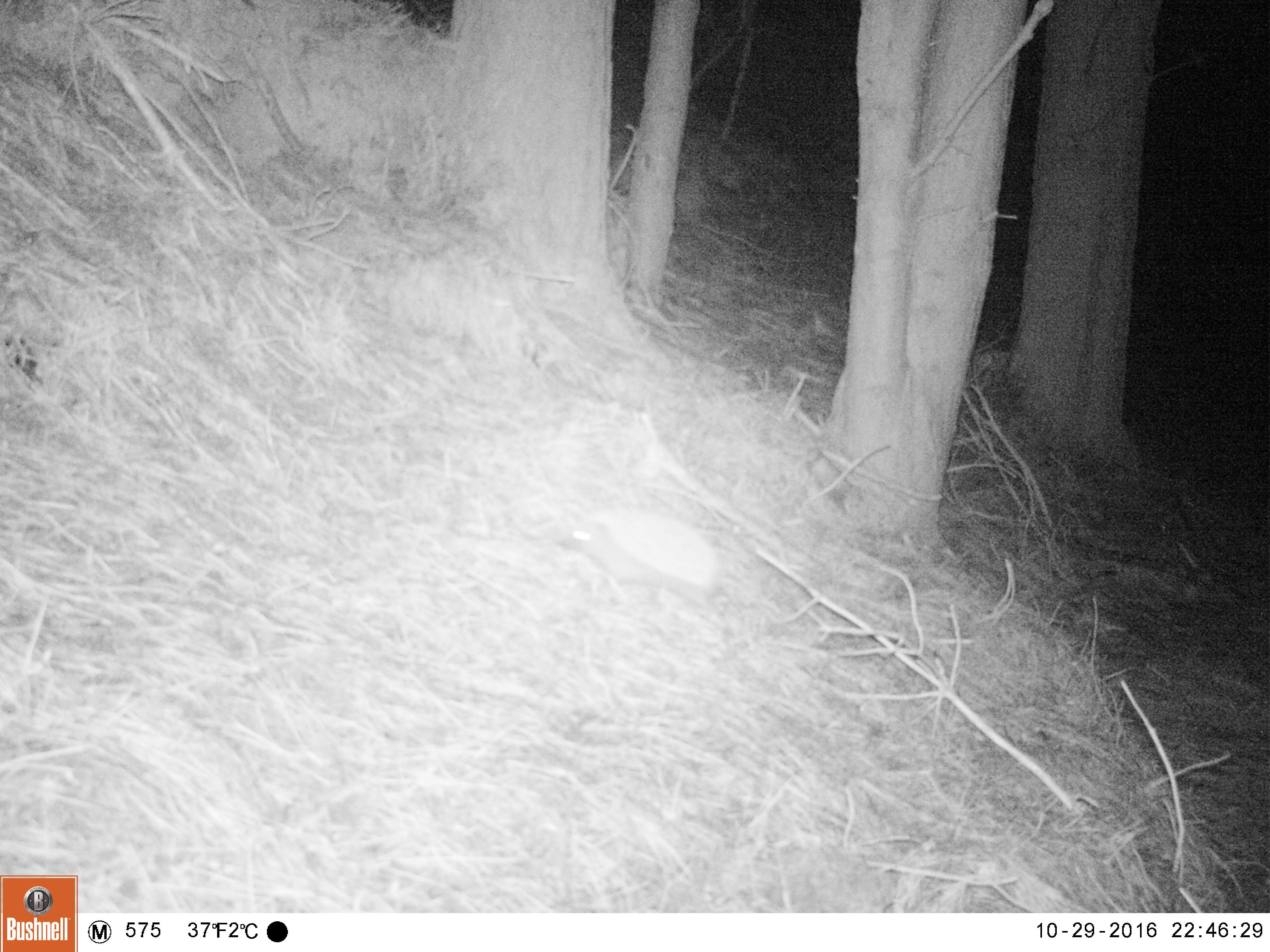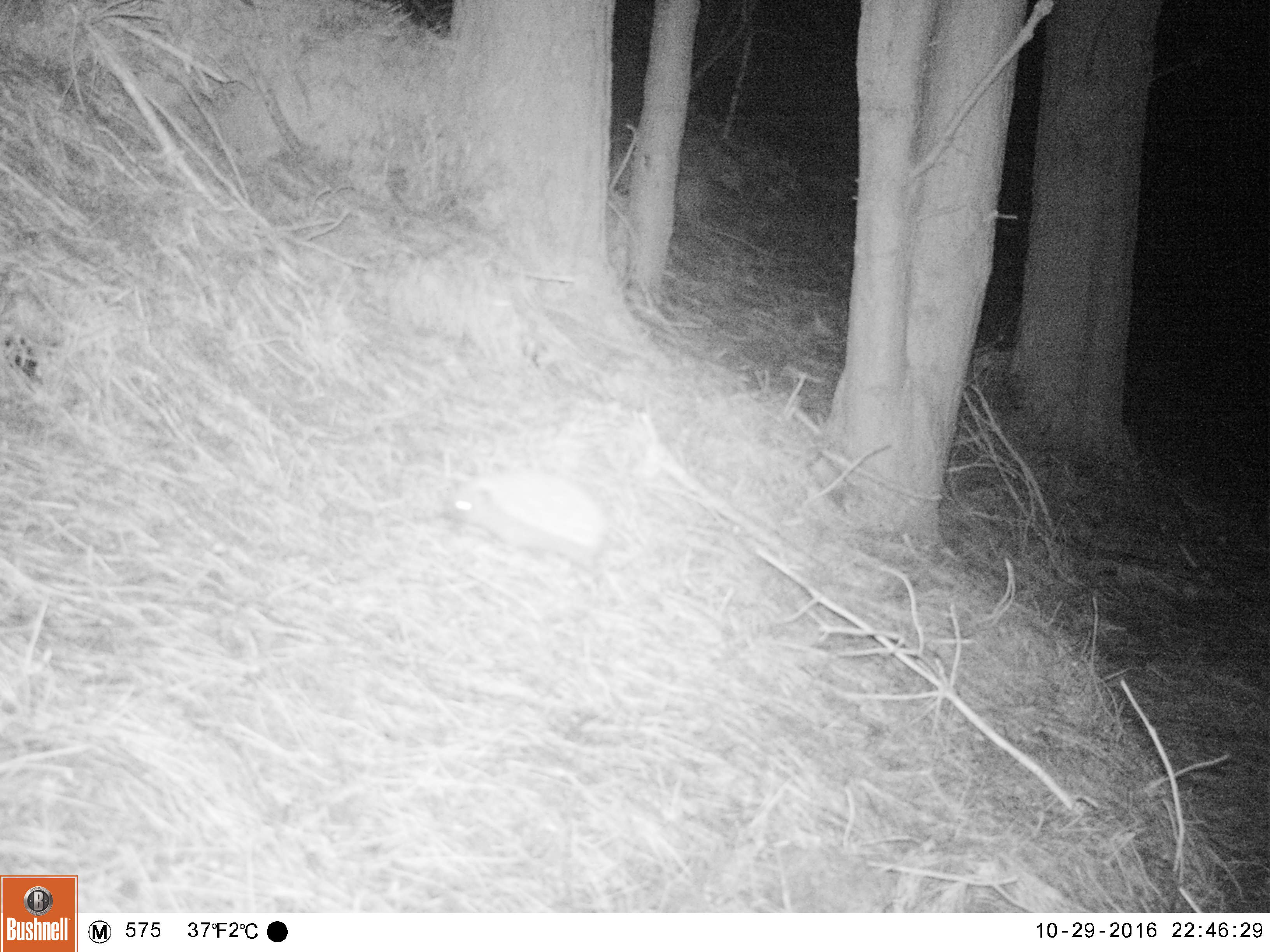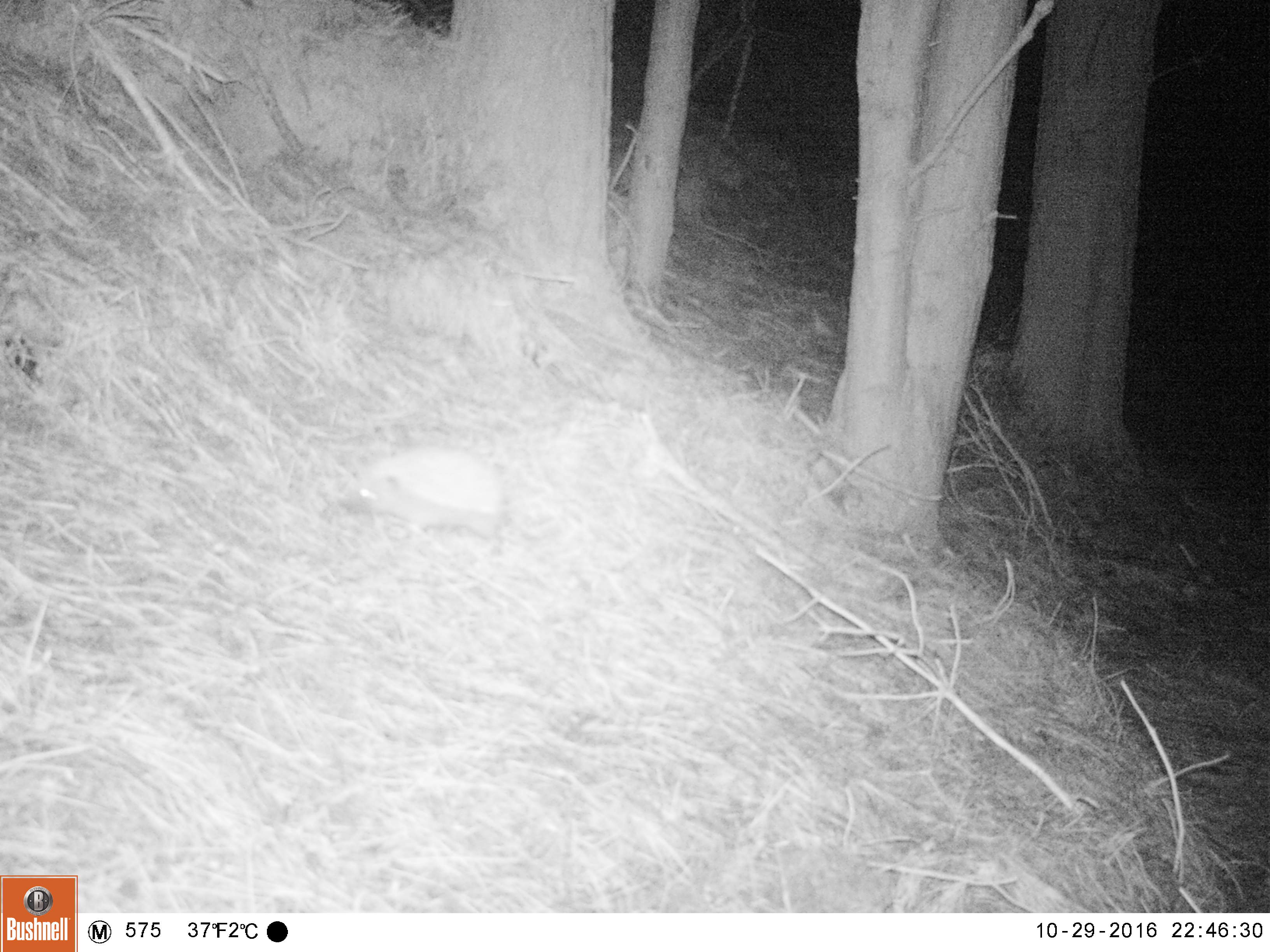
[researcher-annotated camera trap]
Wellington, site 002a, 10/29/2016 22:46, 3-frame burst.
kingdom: Animalia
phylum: Chordata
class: Mammalia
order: Eulipotyphla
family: Erinaceidae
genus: Erinaceus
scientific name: Erinaceus europaeus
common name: hedgehog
Hedgehog (Erinaceus europaeus).